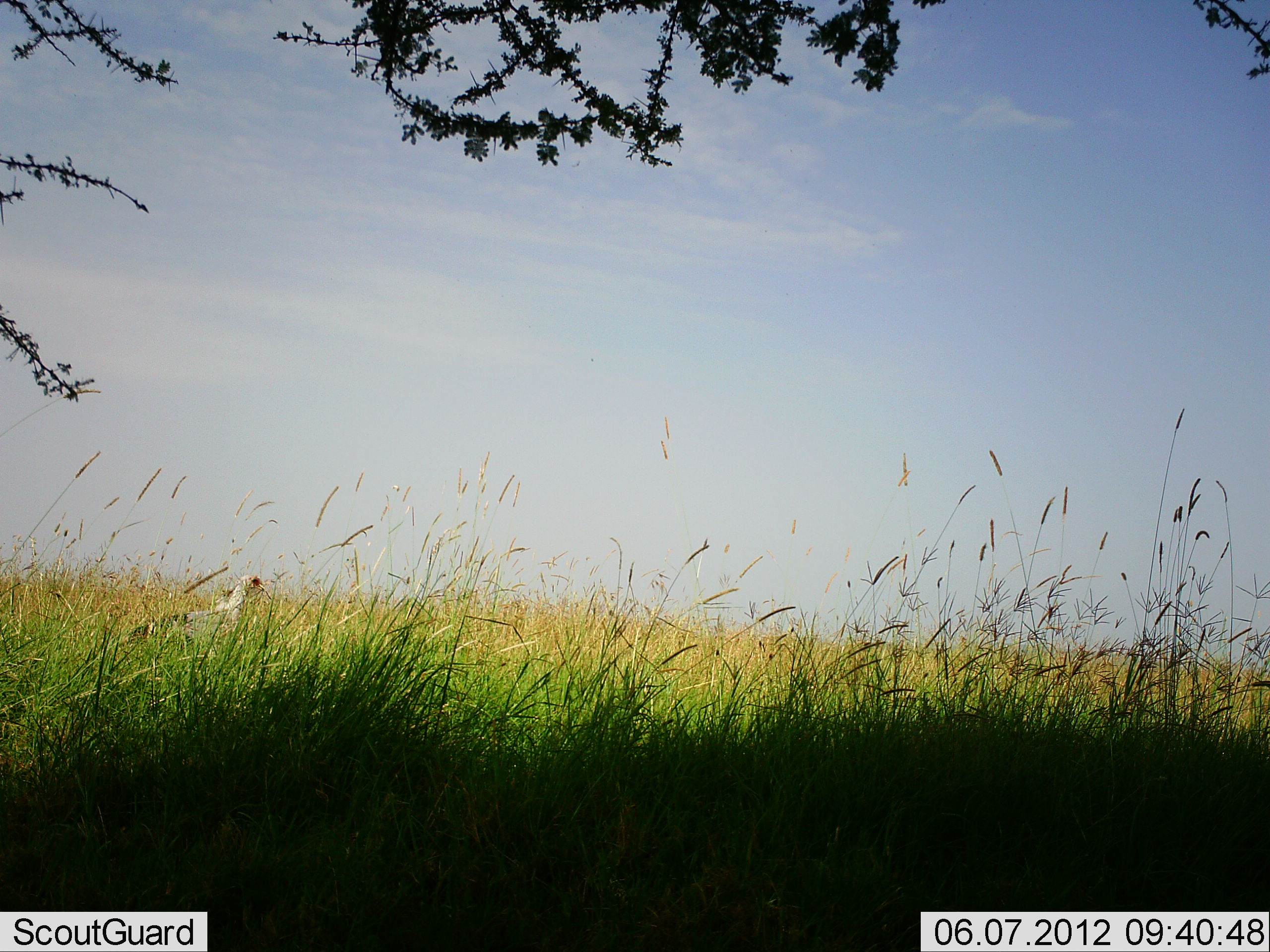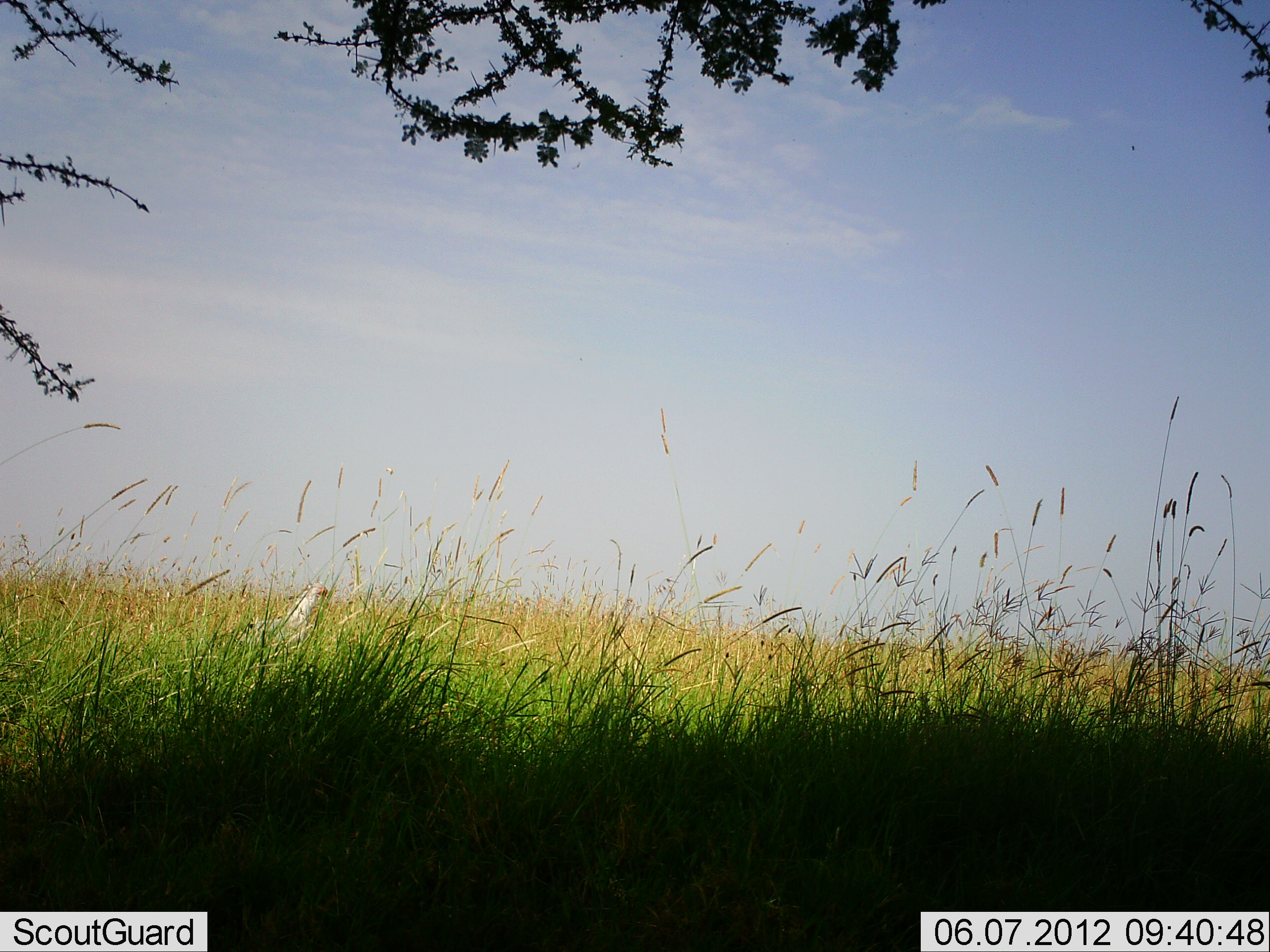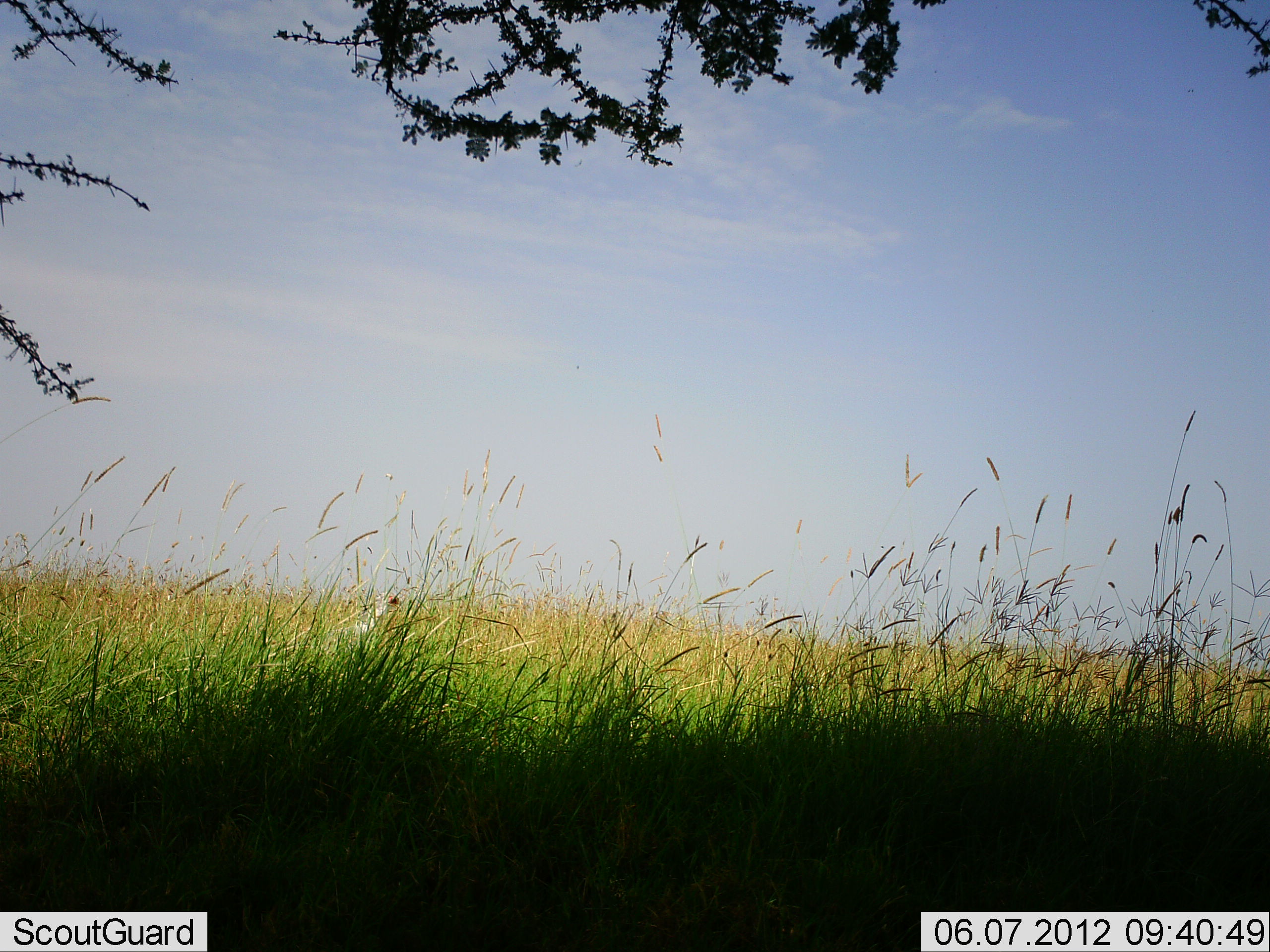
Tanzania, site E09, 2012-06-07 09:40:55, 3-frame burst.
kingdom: Animalia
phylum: Chordata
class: Aves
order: Accipitriformes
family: Sagittariidae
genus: Sagittarius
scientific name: Sagittarius serpentarius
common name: secretary bird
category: secretarybird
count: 1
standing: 0%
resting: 0%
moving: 100%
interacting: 0%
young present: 0%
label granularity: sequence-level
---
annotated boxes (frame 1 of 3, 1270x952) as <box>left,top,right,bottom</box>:
animal: <box>120,573,273,650</box>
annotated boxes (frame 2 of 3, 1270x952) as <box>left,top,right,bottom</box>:
animal: <box>202,582,336,666</box>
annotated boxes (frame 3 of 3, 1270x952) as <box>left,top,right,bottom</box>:
animal: <box>257,594,410,676</box>